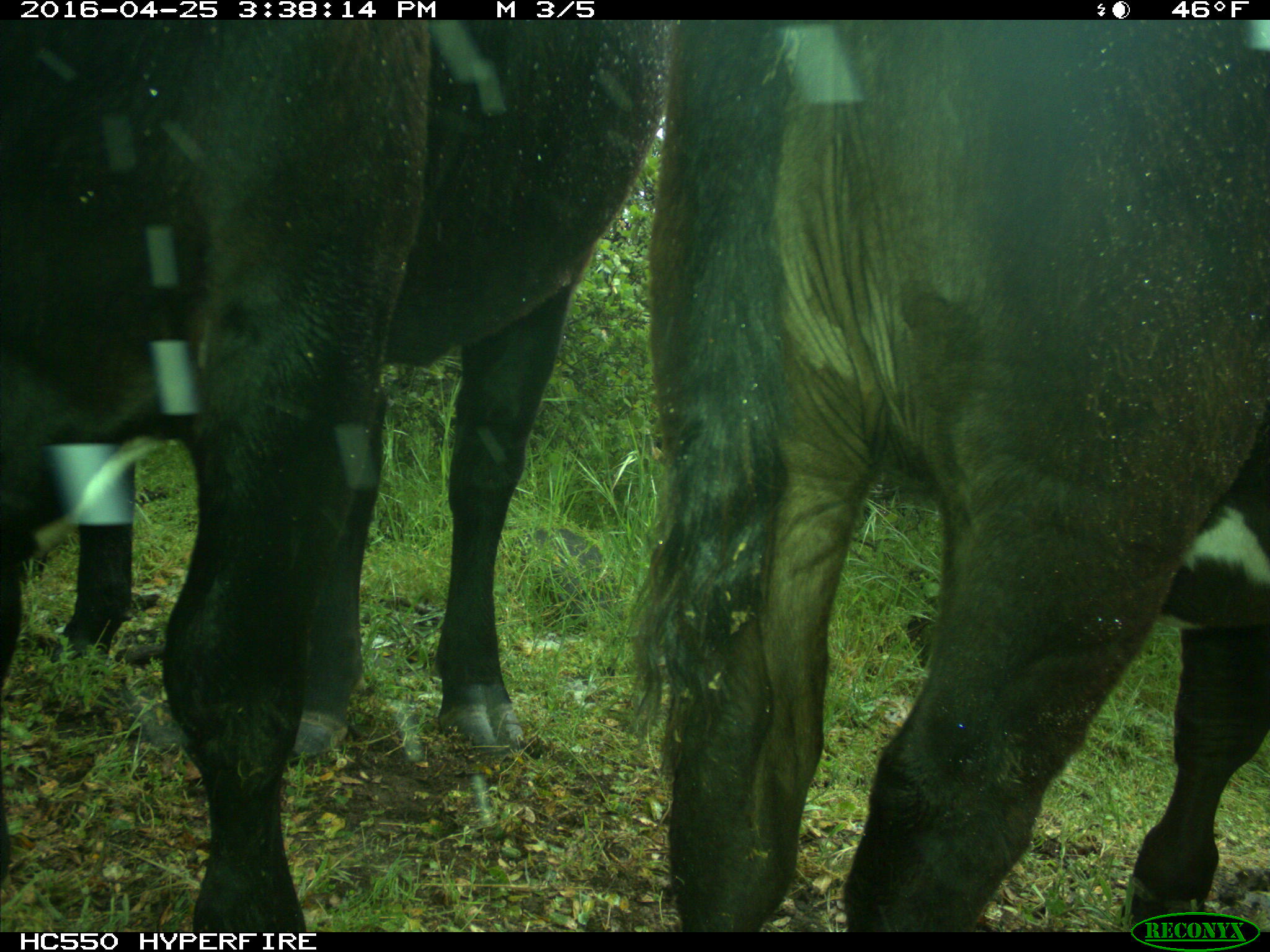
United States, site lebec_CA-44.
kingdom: Animalia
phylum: Chordata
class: Mammalia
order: Artiodactyla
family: Bovidae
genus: Bos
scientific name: Bos taurus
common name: domestic cow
Bos taurus (domestic cow).